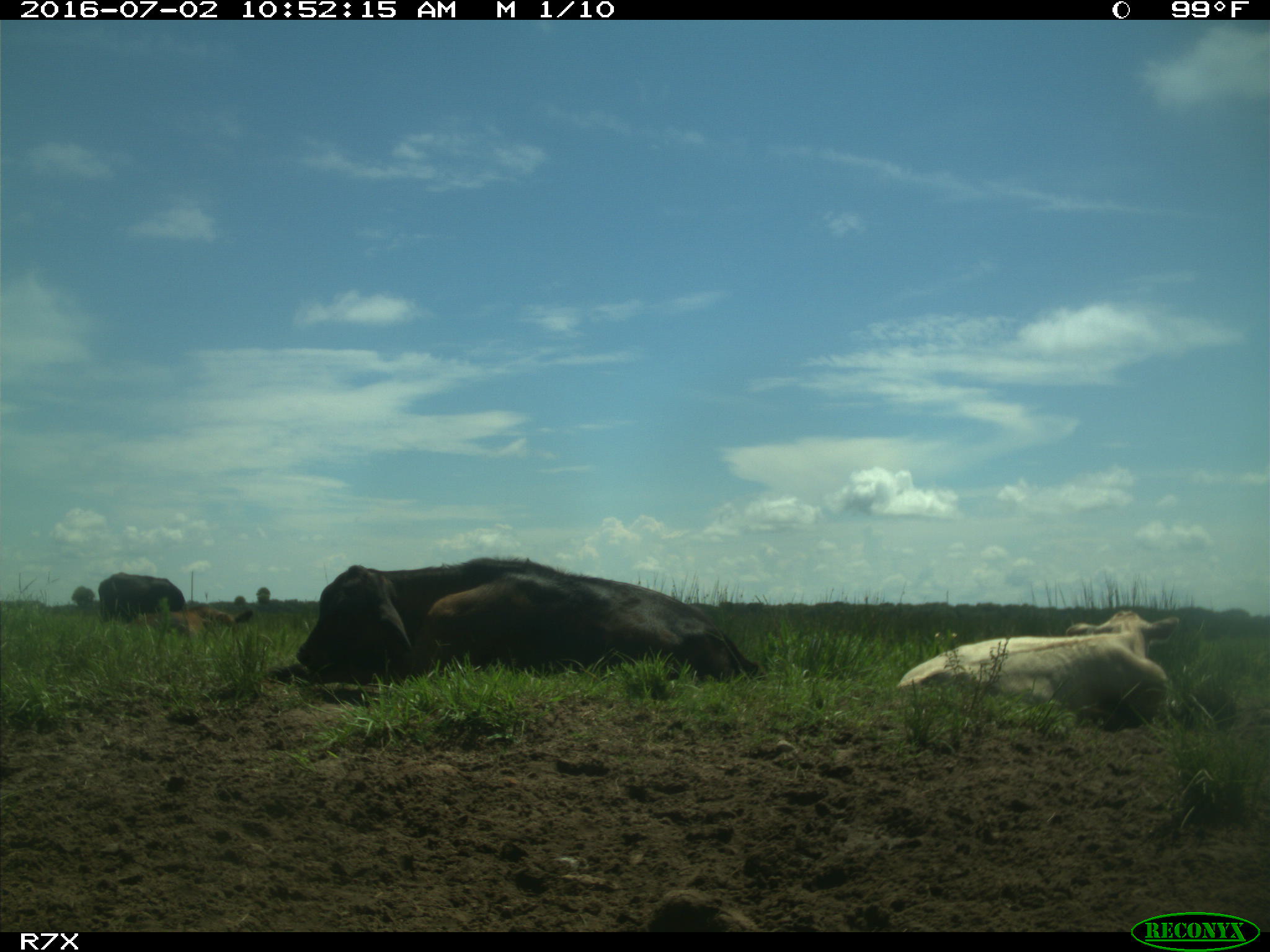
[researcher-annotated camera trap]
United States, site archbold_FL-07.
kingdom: Animalia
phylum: Chordata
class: Mammalia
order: Artiodactyla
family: Bovidae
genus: Bos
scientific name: Bos taurus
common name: domestic cow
Bos taurus (domestic cow).